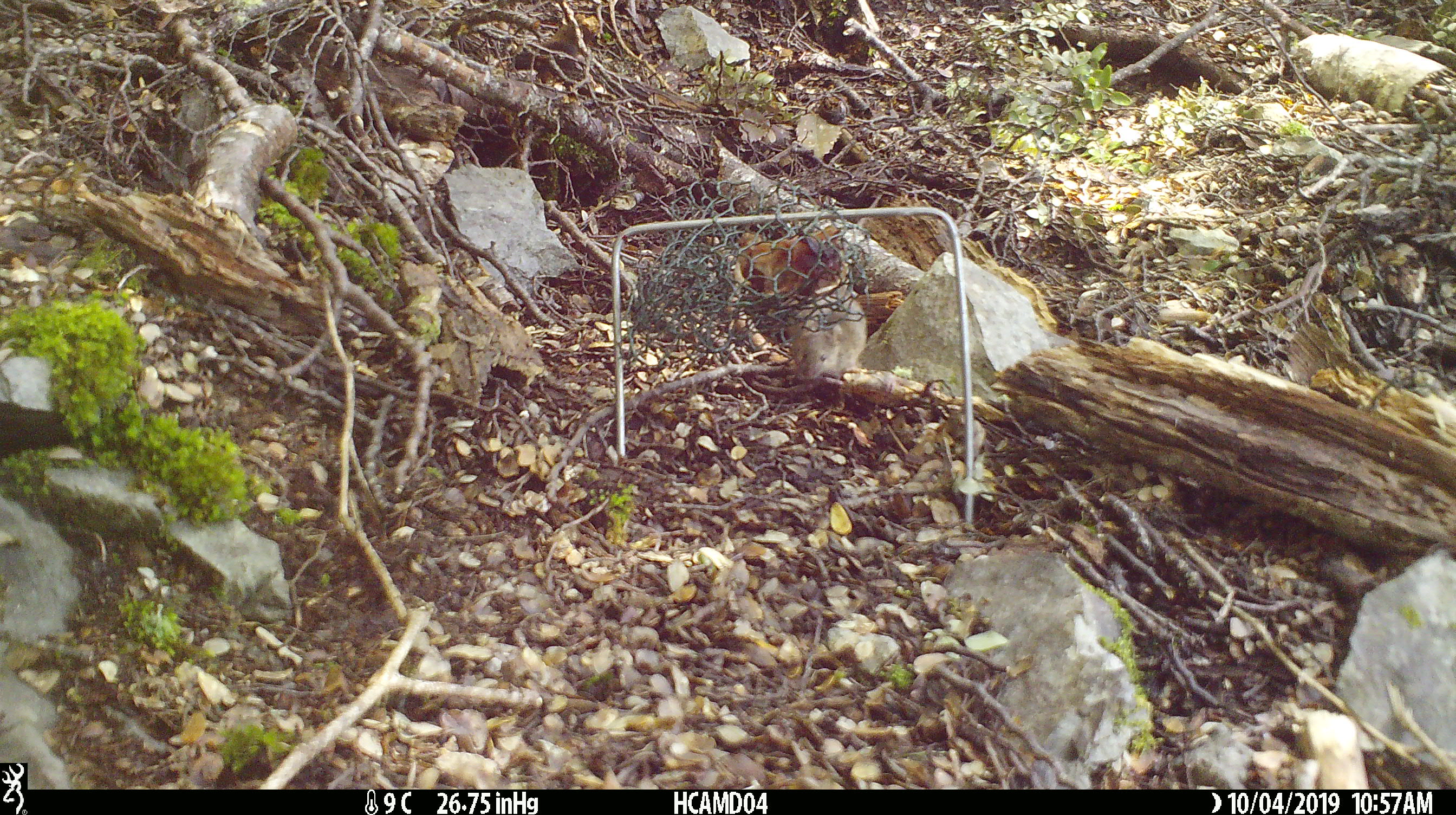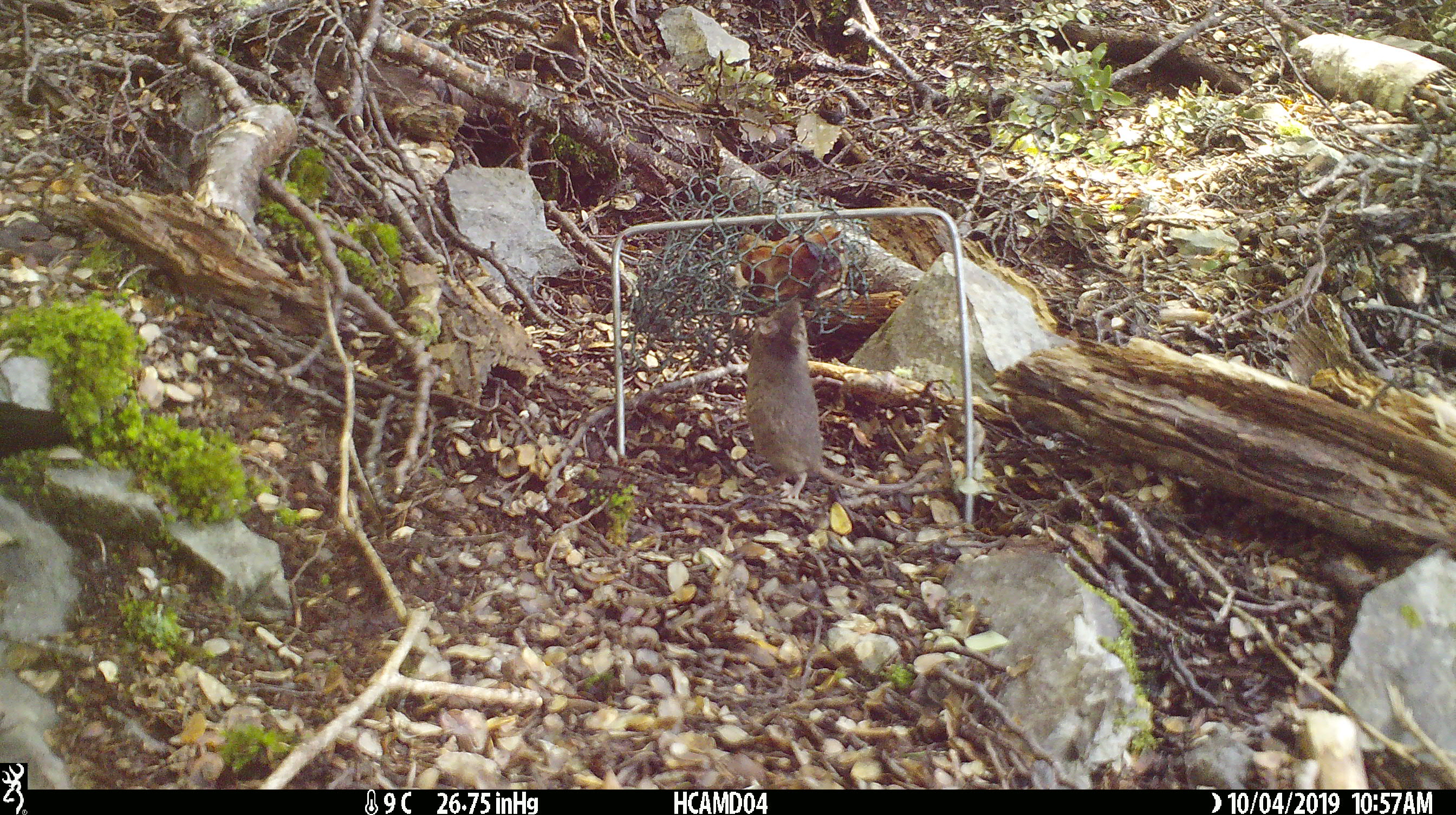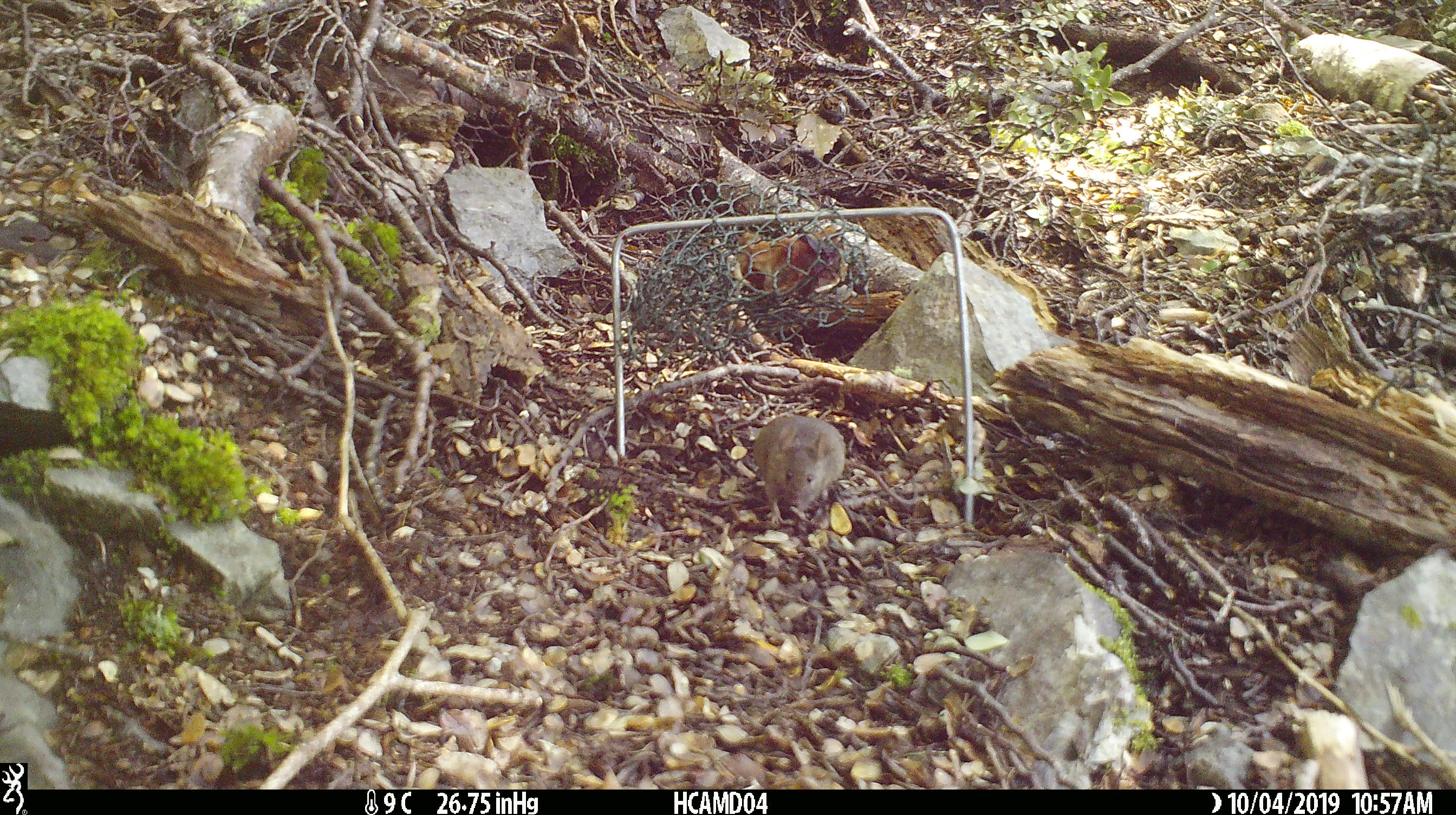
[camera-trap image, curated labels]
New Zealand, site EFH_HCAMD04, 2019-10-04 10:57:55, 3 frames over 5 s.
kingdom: Animalia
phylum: Chordata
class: Mammalia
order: Rodentia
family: Muridae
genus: Mus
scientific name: Mus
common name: mouse